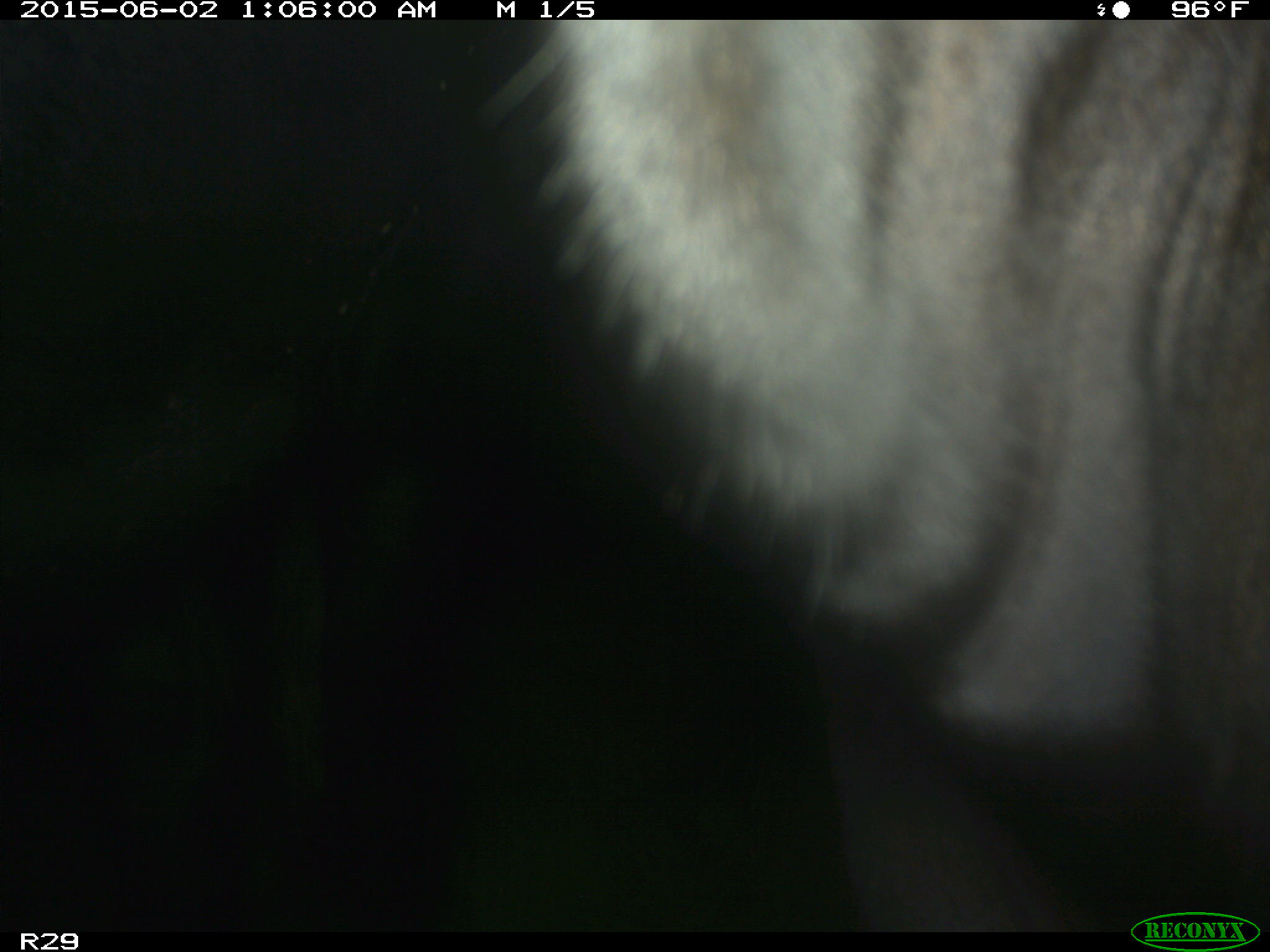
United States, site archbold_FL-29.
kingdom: Animalia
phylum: Chordata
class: Mammalia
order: Artiodactyla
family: Bovidae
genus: Bos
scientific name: Bos taurus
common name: domestic cow